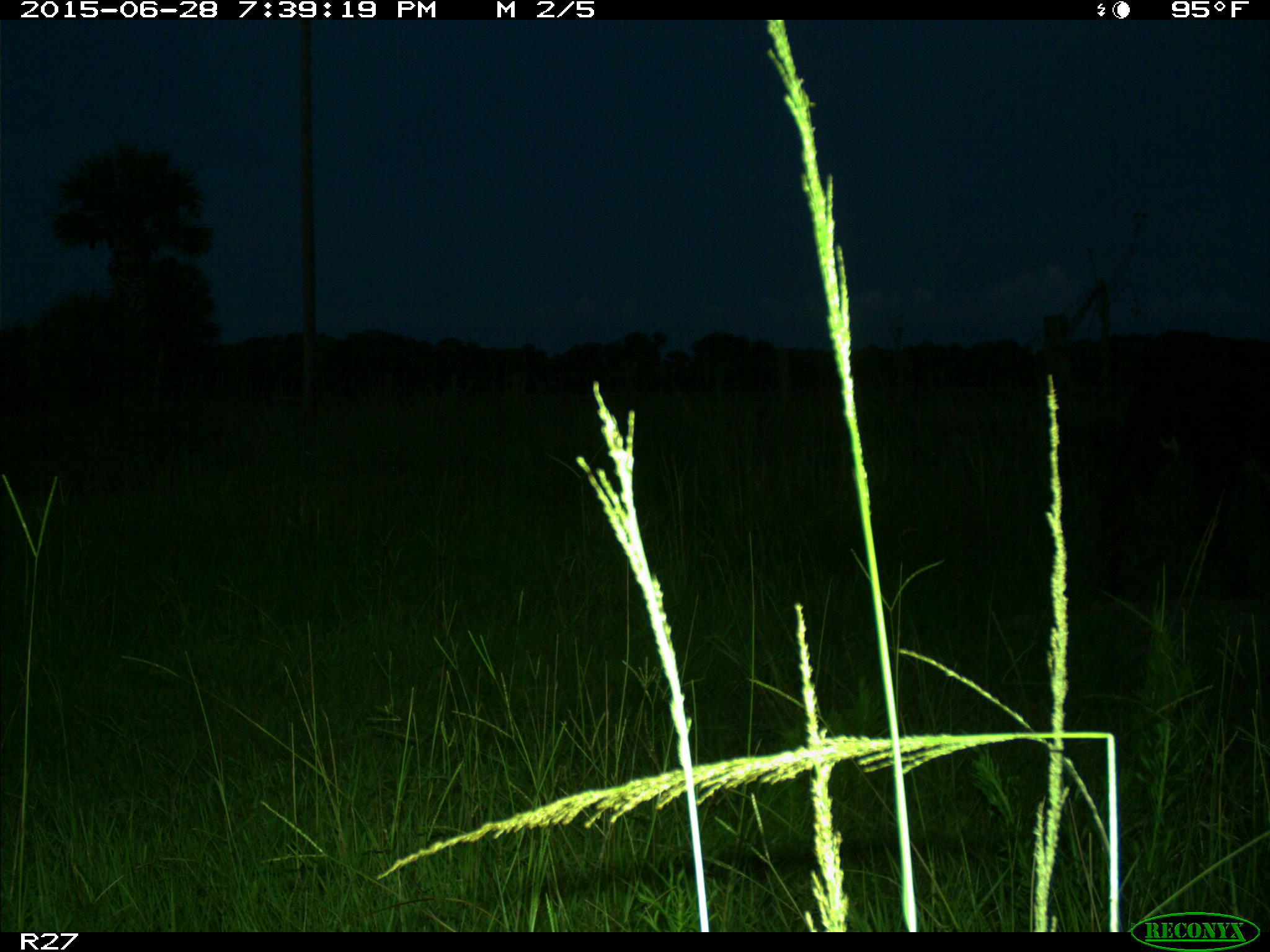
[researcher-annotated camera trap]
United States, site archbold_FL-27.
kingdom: Animalia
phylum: Chordata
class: Mammalia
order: Artiodactyla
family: Bovidae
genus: Bos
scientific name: Bos taurus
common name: domestic cow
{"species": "Bos taurus (domestic cow)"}